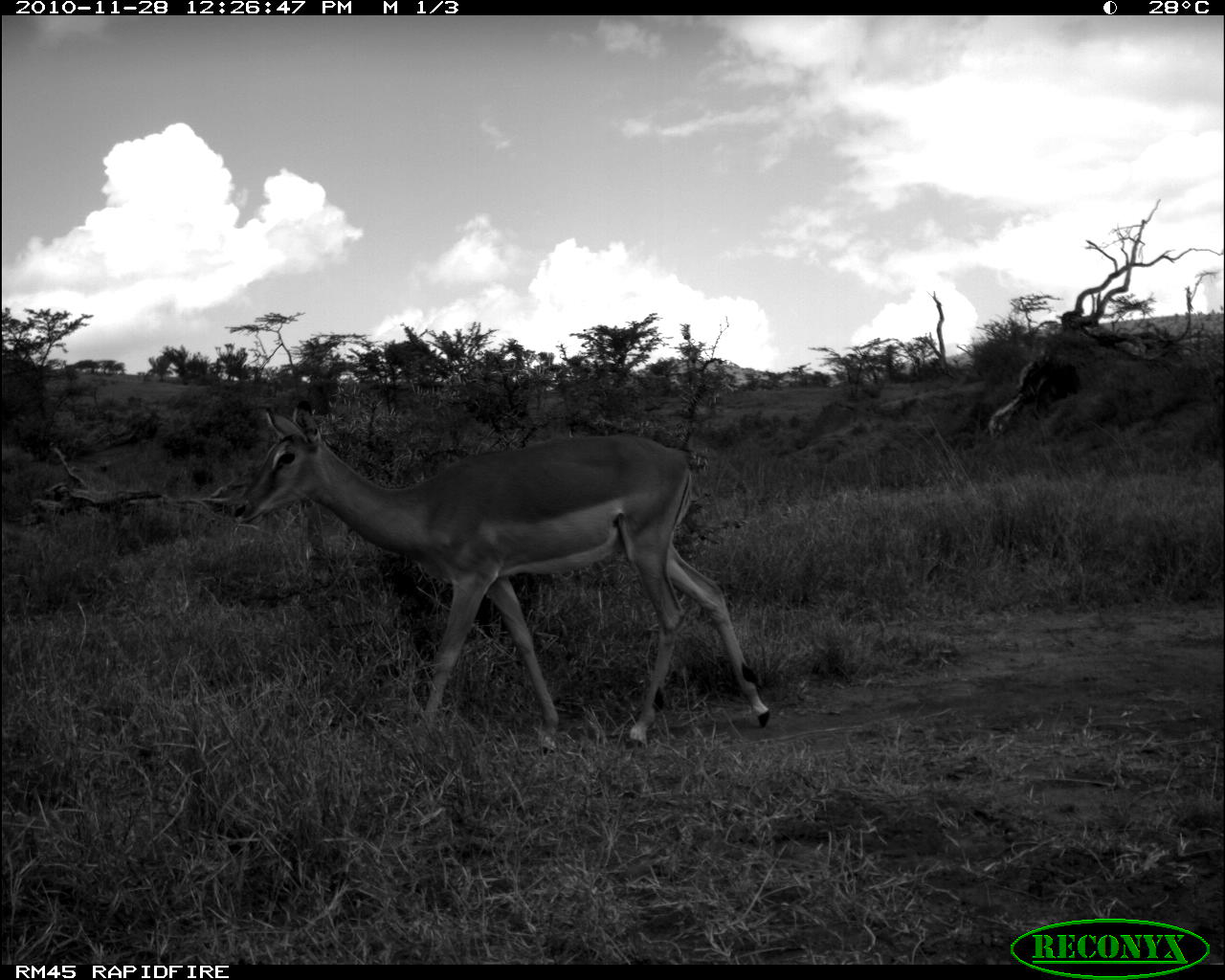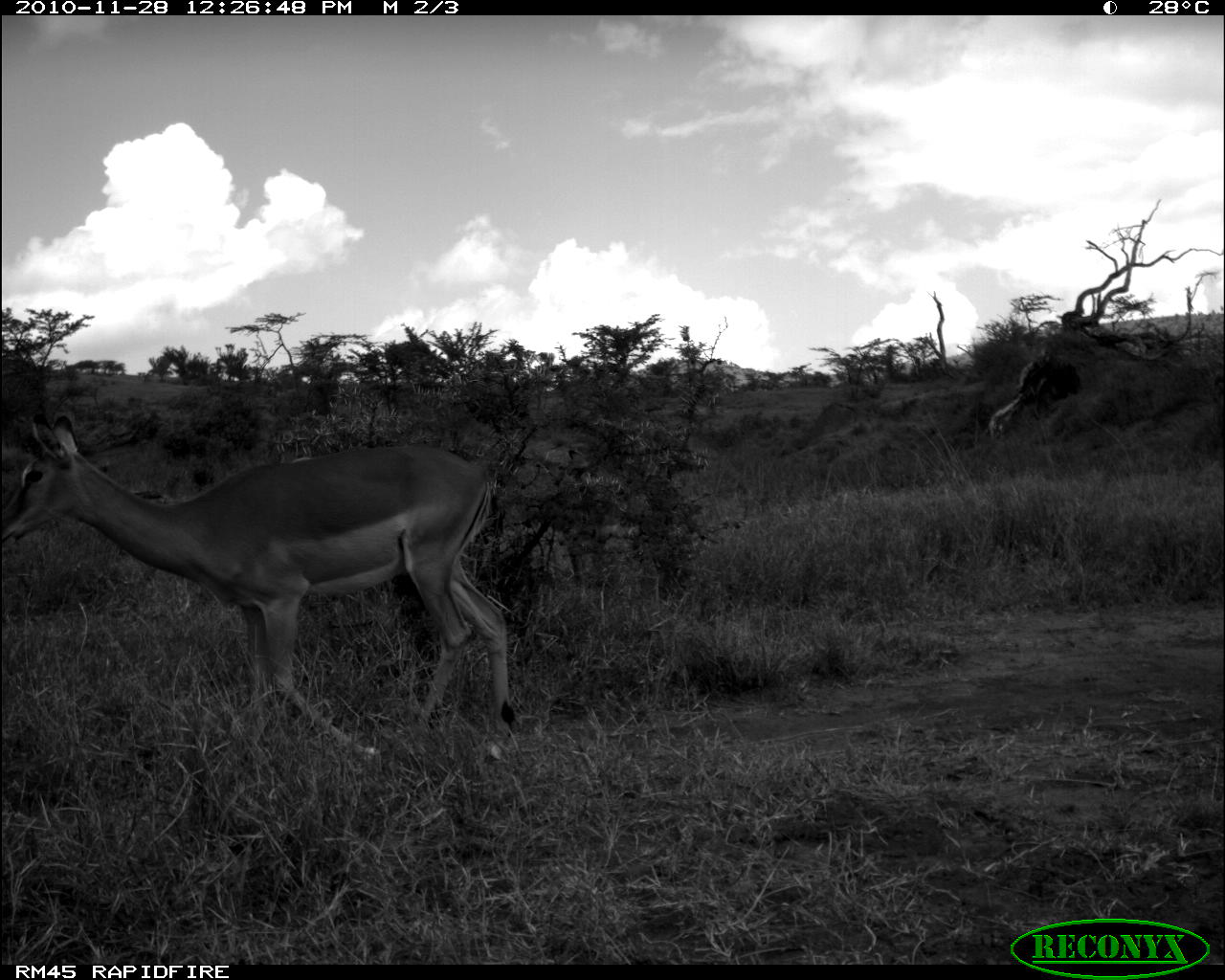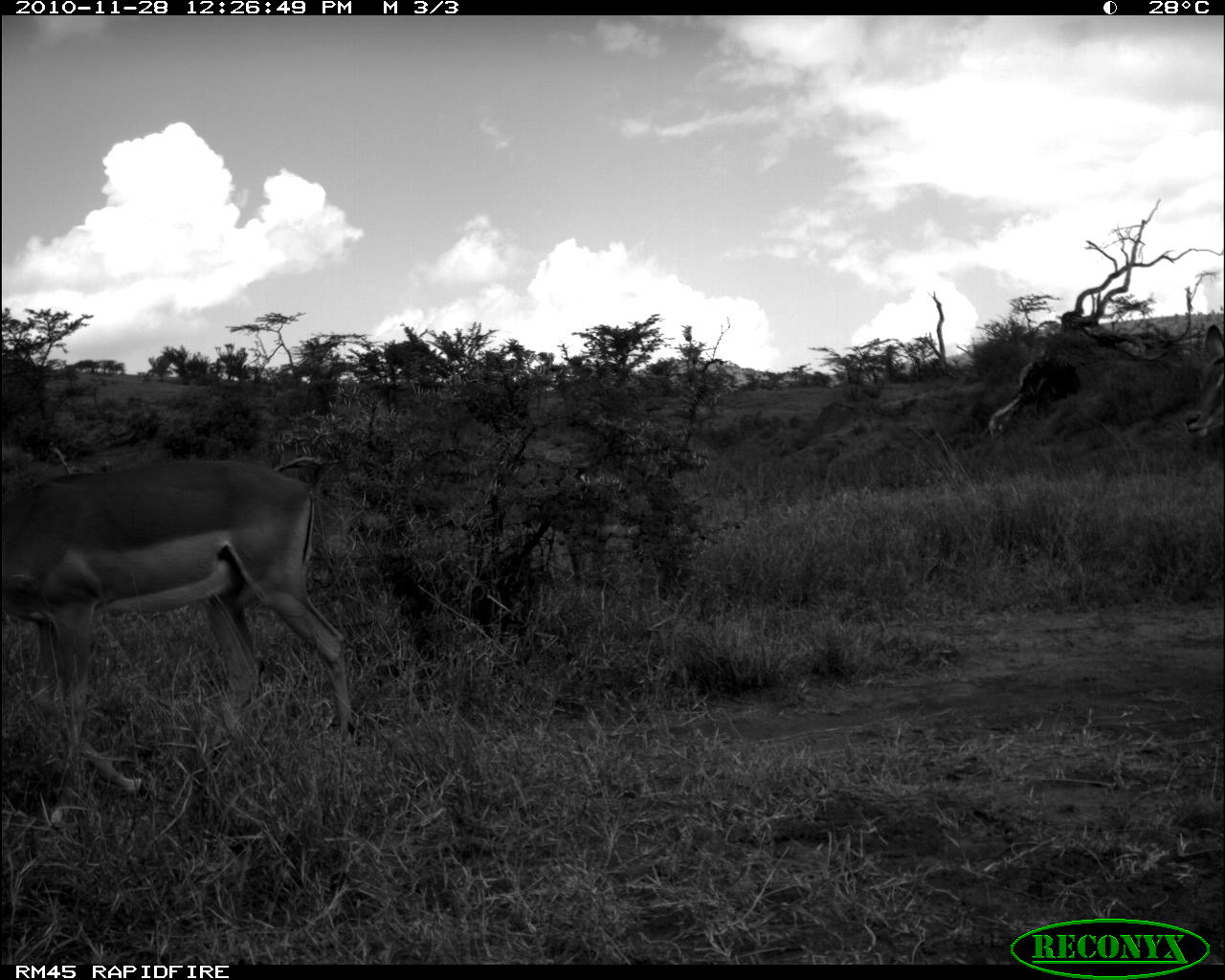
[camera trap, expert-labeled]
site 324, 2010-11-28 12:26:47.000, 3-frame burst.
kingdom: Animalia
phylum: Chordata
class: Mammalia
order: Artiodactyla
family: Bovidae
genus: Aepyceros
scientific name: Aepyceros melampus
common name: impala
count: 1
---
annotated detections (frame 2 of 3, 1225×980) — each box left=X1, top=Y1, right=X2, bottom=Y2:
aepyceros melampus: left=0, top=411, right=514, bottom=762